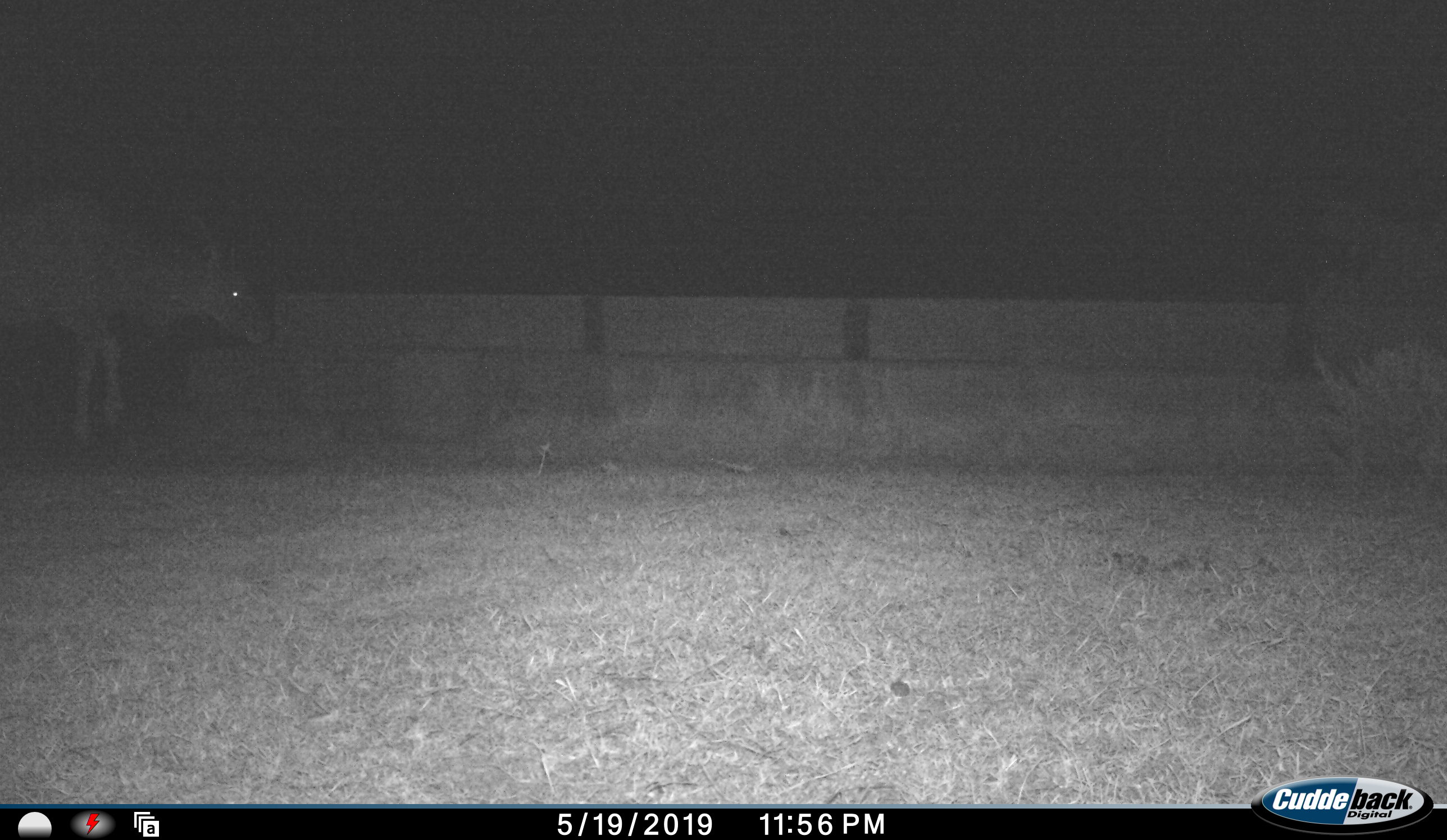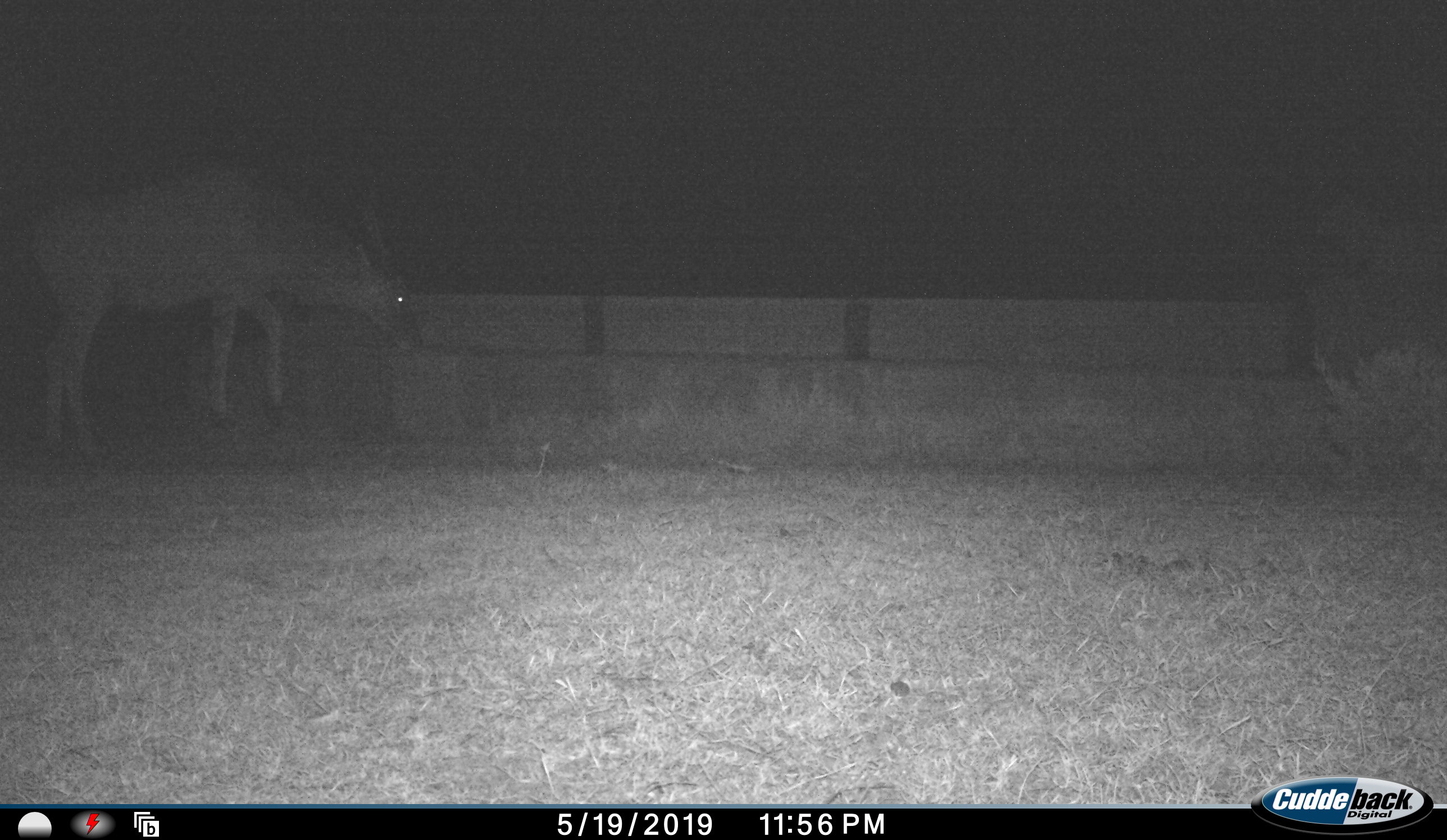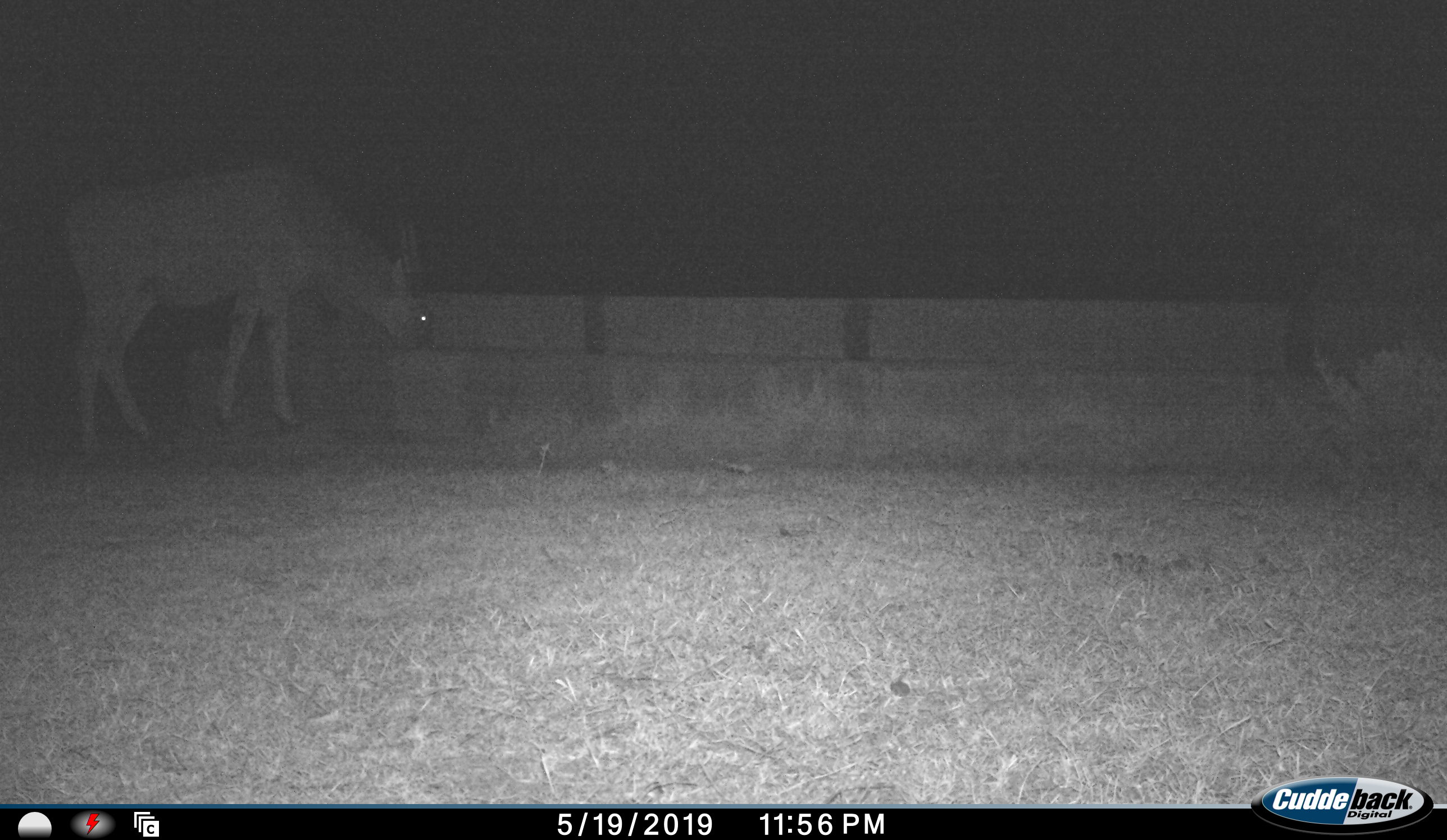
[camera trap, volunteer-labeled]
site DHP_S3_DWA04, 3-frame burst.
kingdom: Animalia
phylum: Chordata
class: Mammalia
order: Artiodactyla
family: Bovidae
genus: Tragelaphus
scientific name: Tragelaphus oryx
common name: eland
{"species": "eland (Tragelaphus oryx)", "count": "1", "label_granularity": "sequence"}